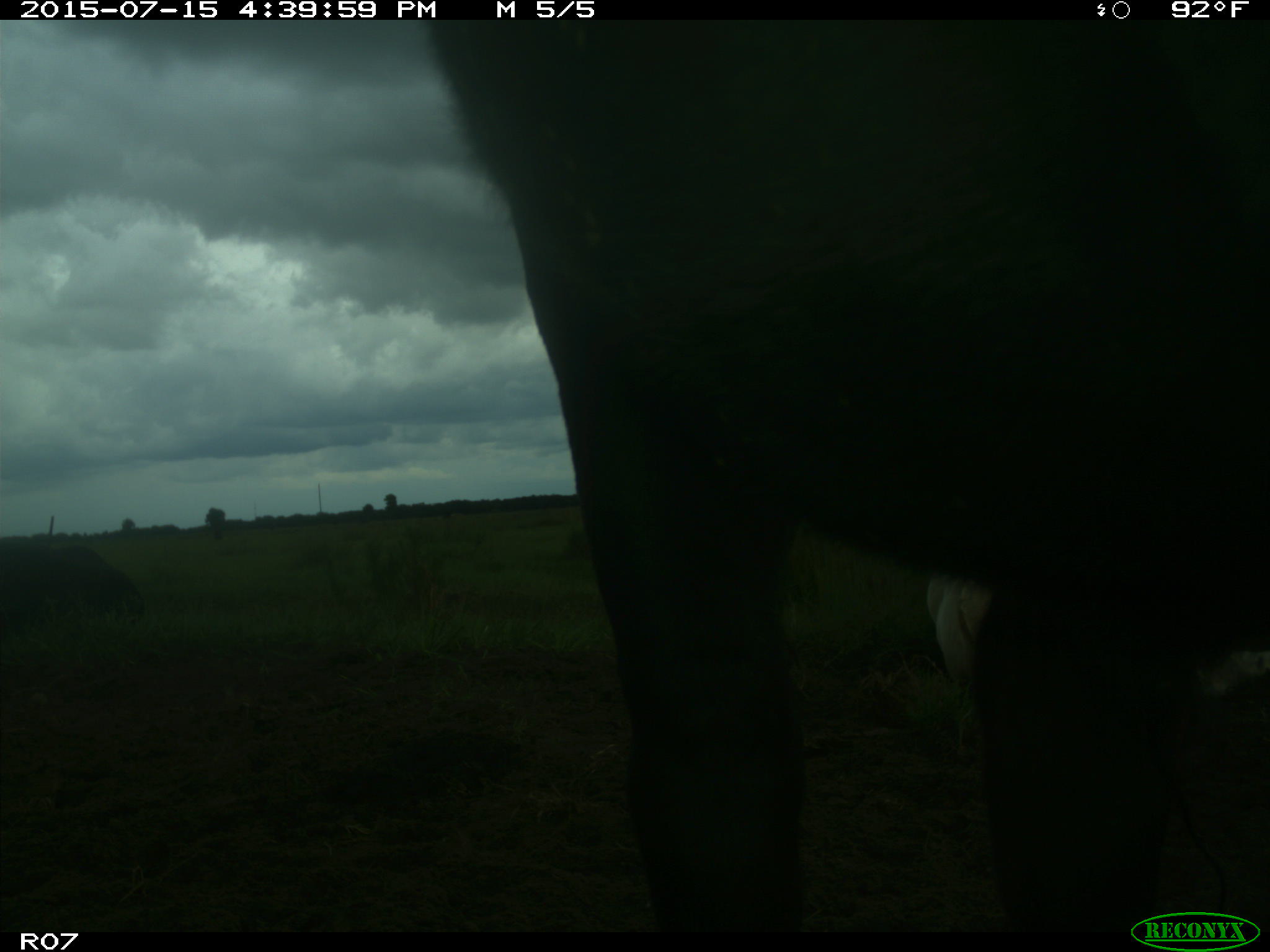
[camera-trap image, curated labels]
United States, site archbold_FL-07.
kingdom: Animalia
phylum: Chordata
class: Mammalia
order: Artiodactyla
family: Bovidae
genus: Bos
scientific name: Bos taurus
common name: domestic cow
Bos taurus (domestic cow).